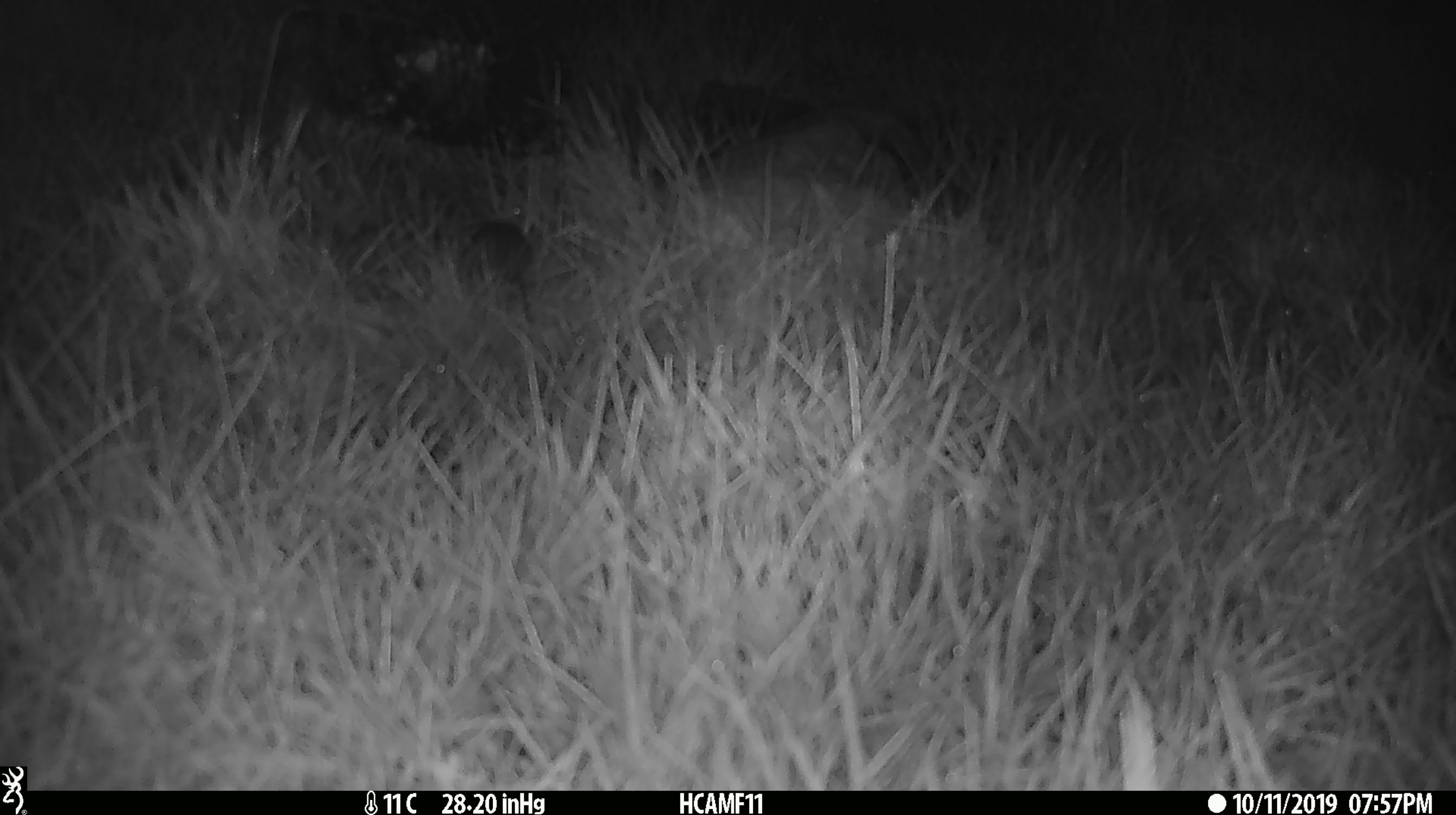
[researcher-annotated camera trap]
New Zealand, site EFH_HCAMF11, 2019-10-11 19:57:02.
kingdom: Animalia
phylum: Chordata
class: Mammalia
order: Rodentia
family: Muridae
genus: Mus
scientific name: Mus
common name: mouse